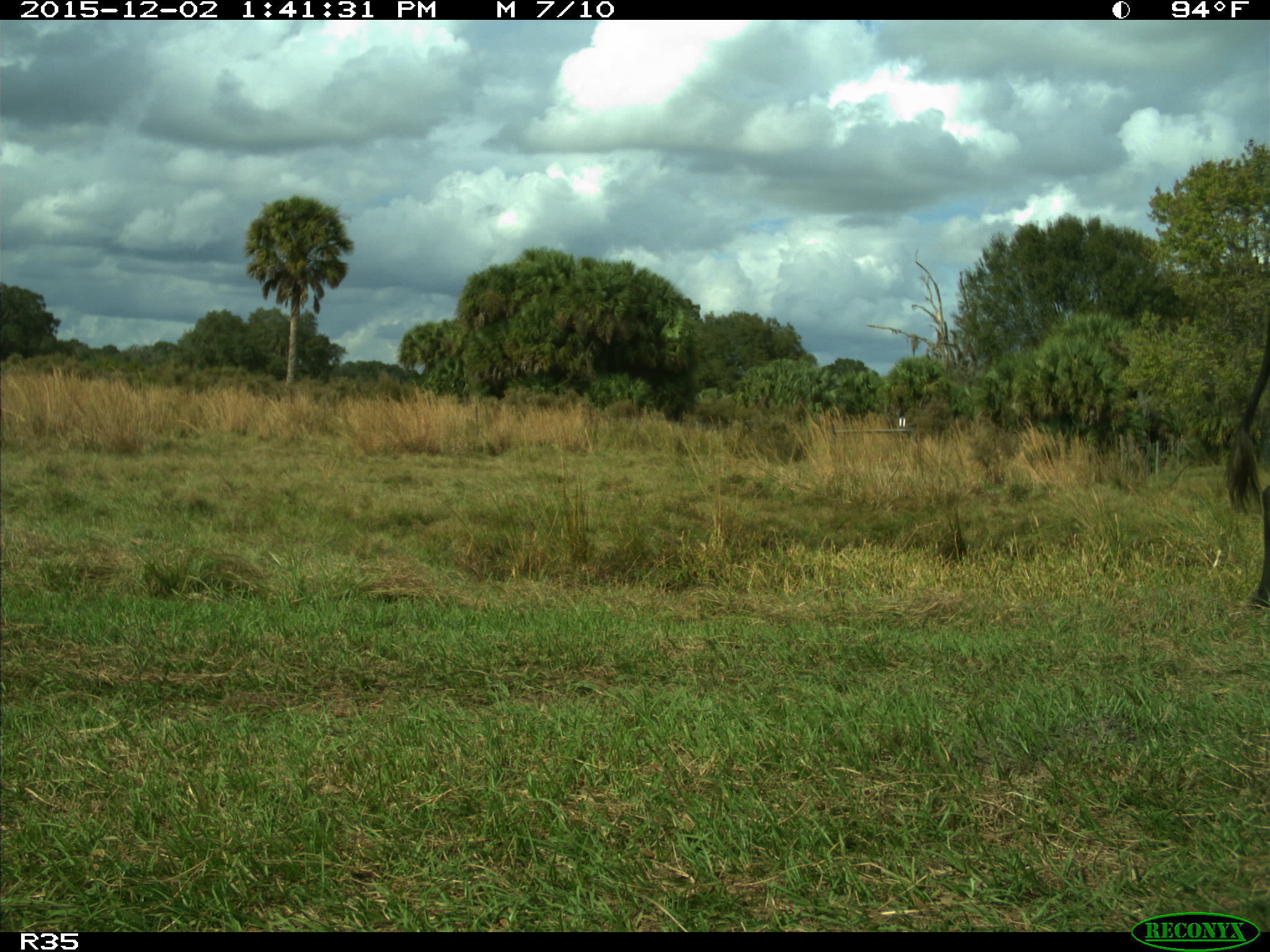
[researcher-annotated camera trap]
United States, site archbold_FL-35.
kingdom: Animalia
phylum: Chordata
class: Mammalia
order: Artiodactyla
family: Bovidae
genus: Bos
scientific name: Bos taurus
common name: domestic cow